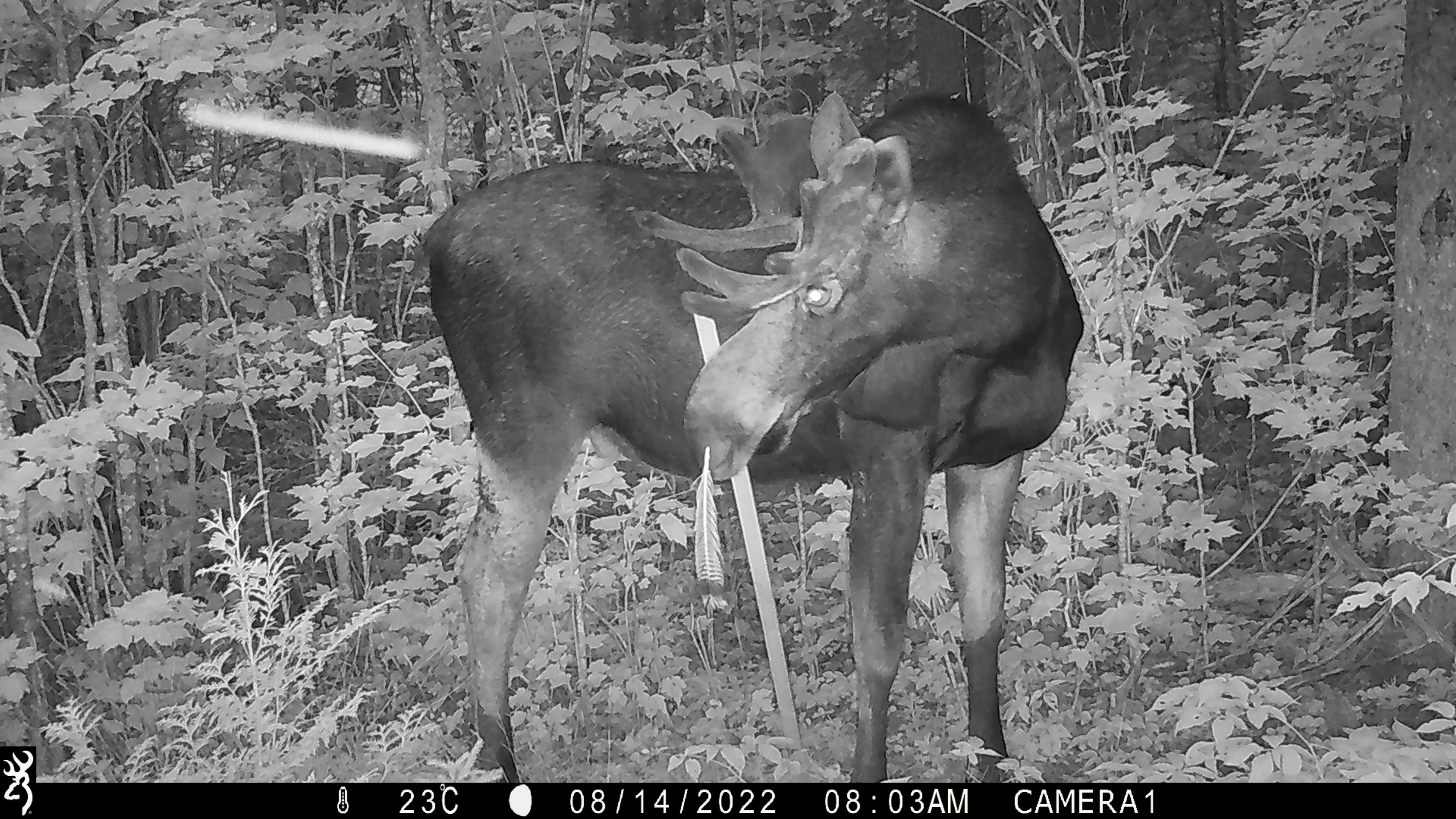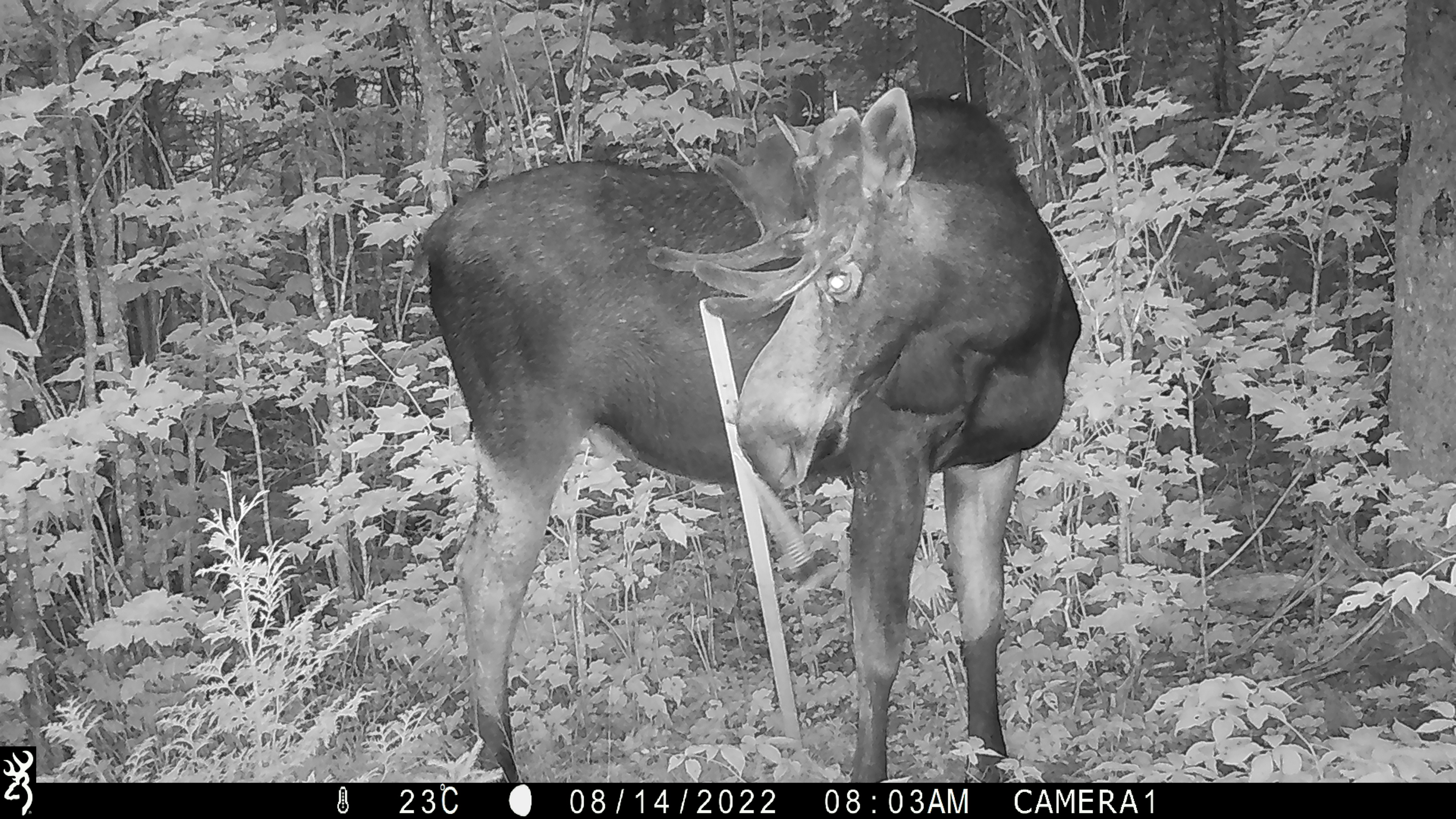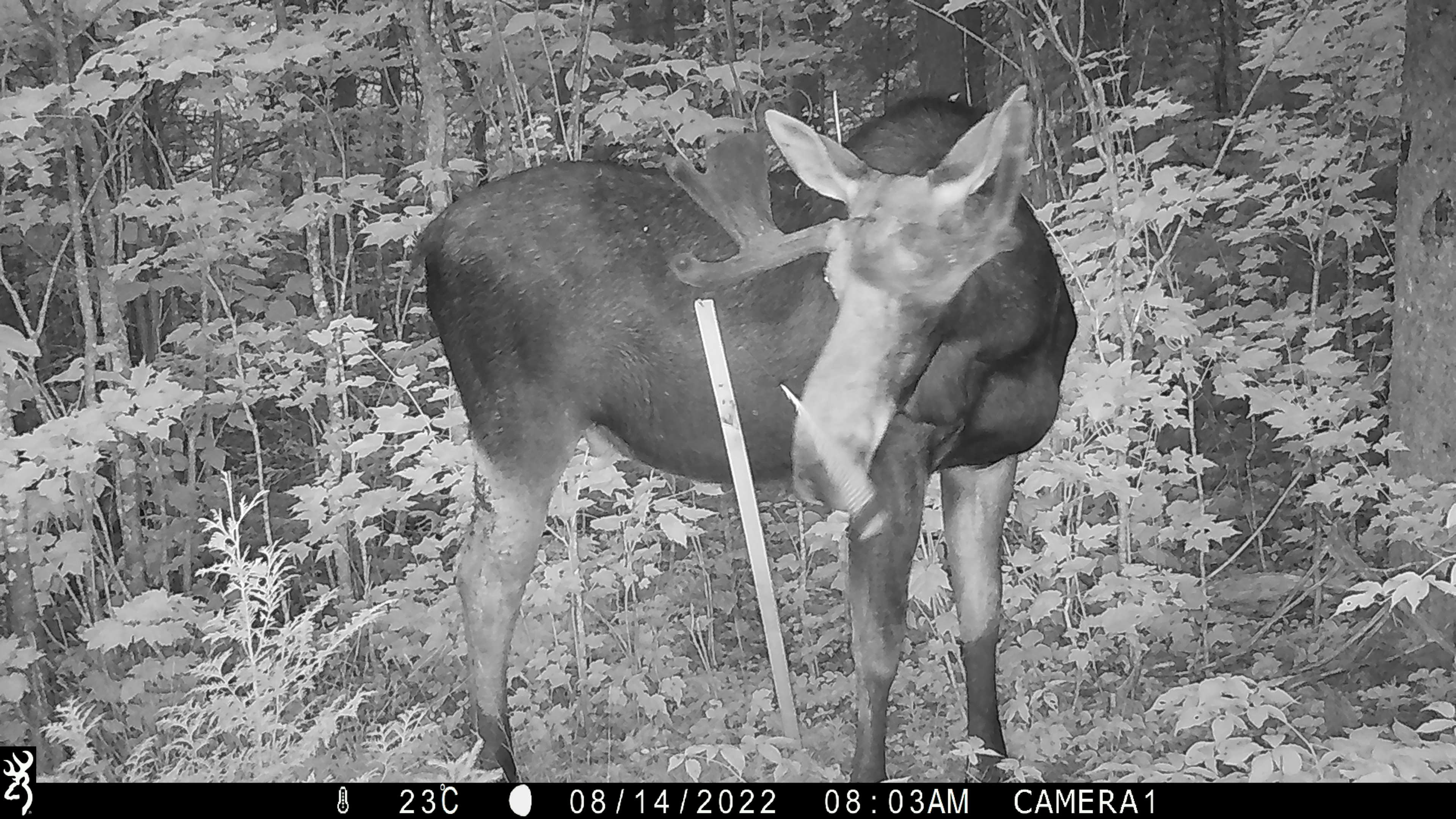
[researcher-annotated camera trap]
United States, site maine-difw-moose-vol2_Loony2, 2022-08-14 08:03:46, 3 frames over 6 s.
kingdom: Animalia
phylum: Chordata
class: Mammalia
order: Artiodactyla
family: Cervidae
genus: Alces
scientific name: Alces alces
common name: moose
Moose (Alces alces).